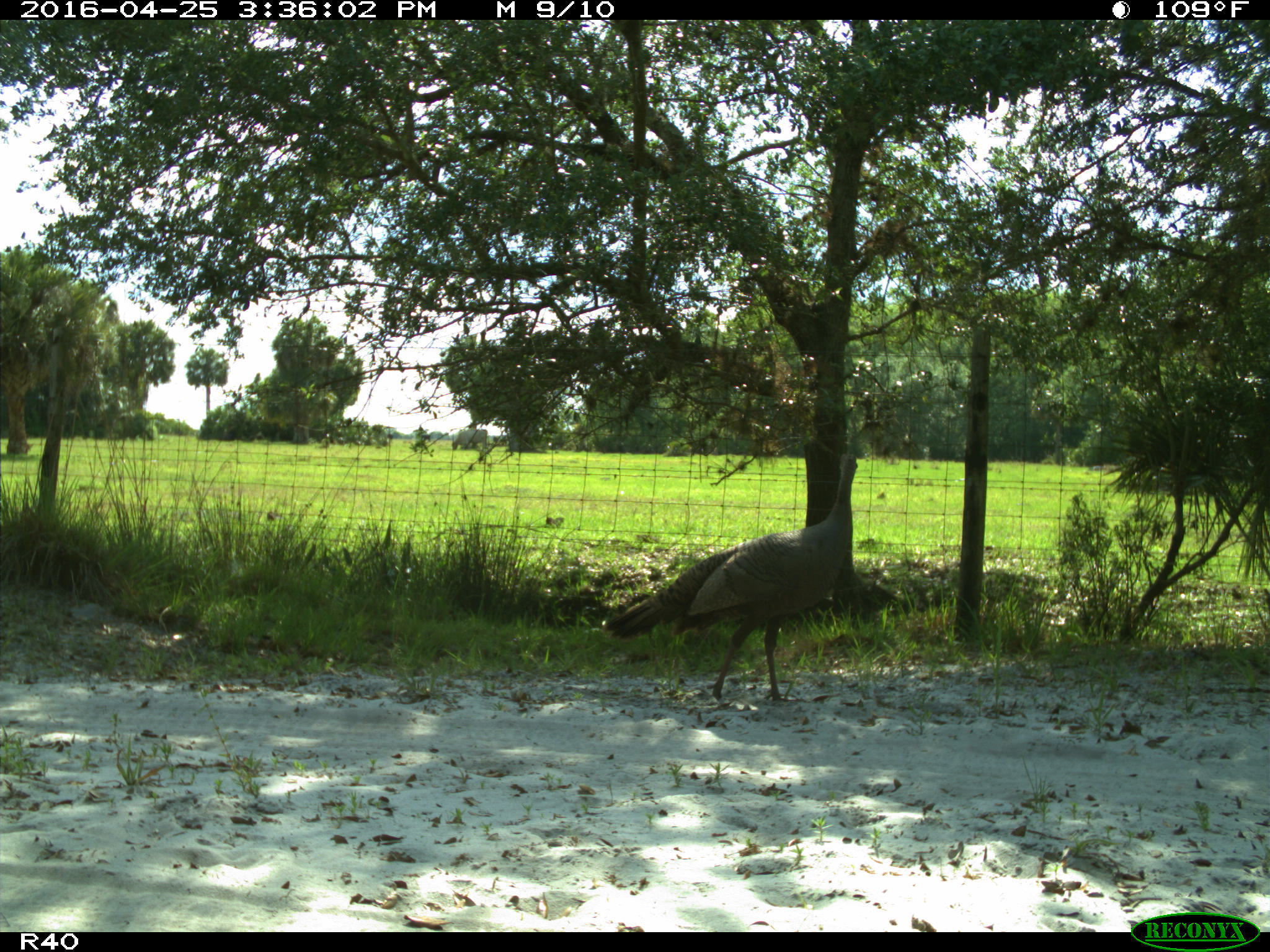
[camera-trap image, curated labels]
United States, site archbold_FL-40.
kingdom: Animalia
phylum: Chordata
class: Aves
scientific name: Aves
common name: birds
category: unidentified bird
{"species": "unidentified bird (birds) (Aves)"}